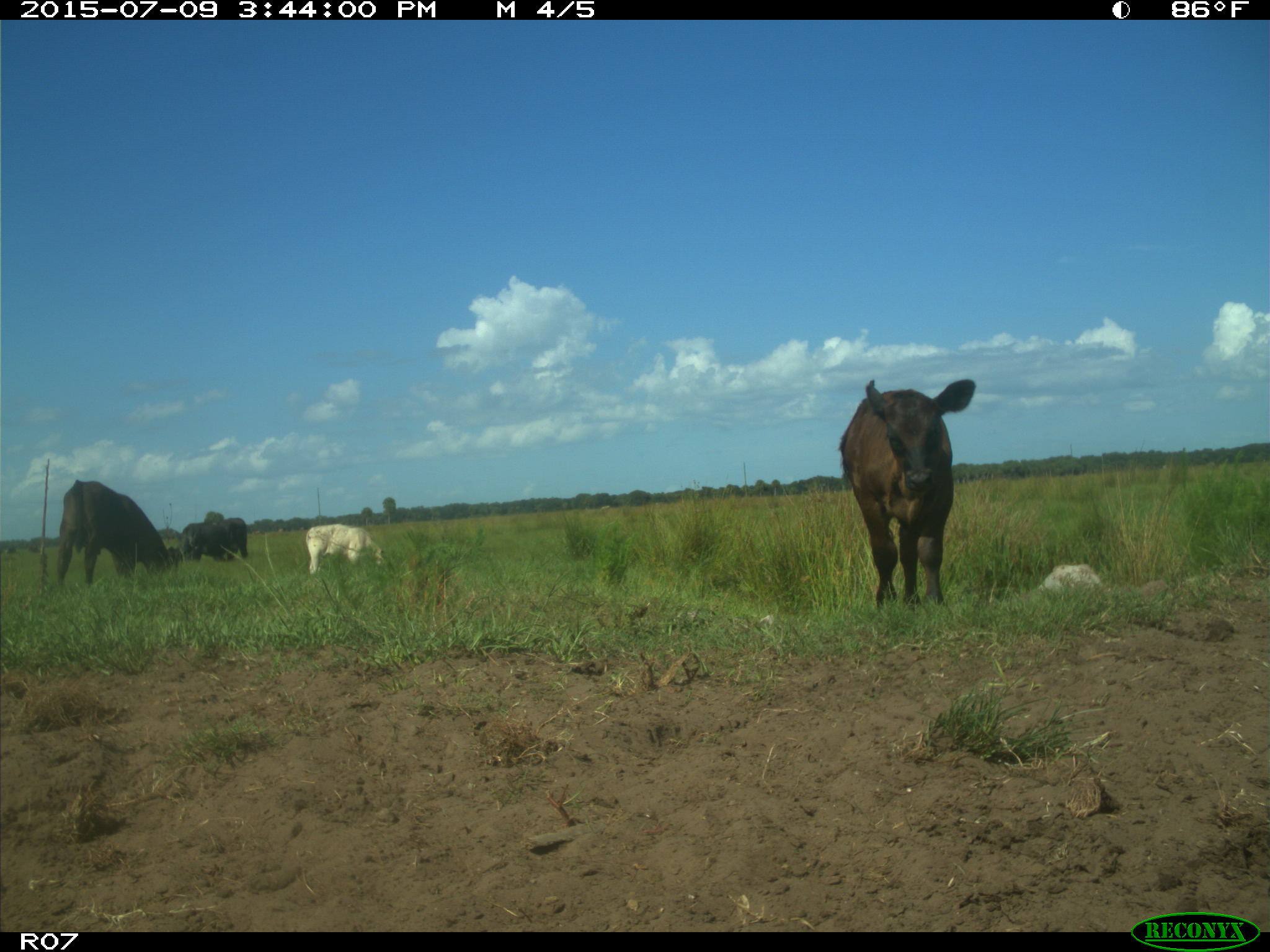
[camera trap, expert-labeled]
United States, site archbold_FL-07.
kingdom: Animalia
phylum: Chordata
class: Mammalia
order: Artiodactyla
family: Bovidae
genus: Bos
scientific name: Bos taurus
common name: domestic cow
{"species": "Bos taurus (domestic cow)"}